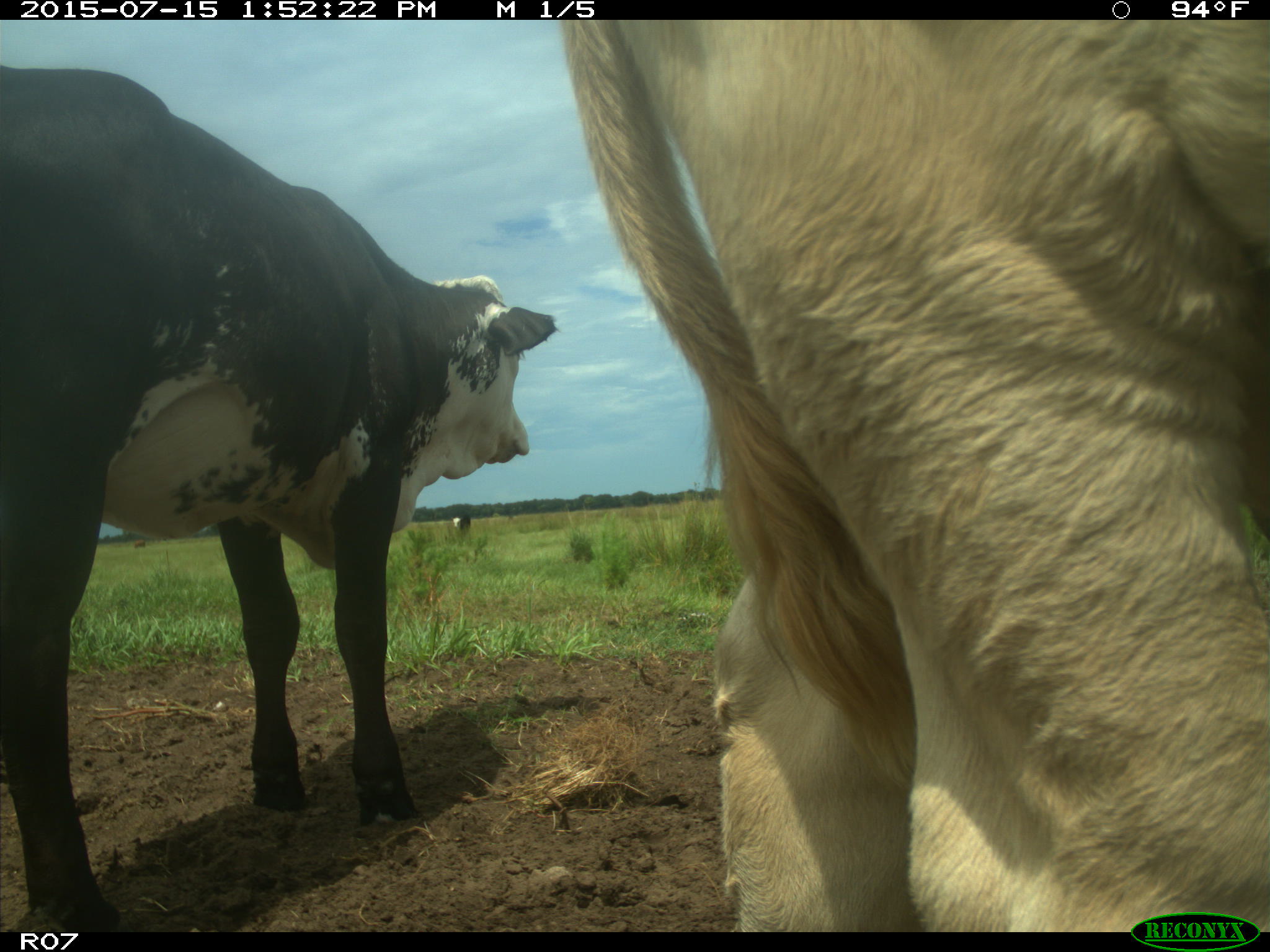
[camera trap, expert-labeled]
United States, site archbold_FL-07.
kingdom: Animalia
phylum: Chordata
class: Mammalia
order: Artiodactyla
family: Bovidae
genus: Bos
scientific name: Bos taurus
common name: domestic cow